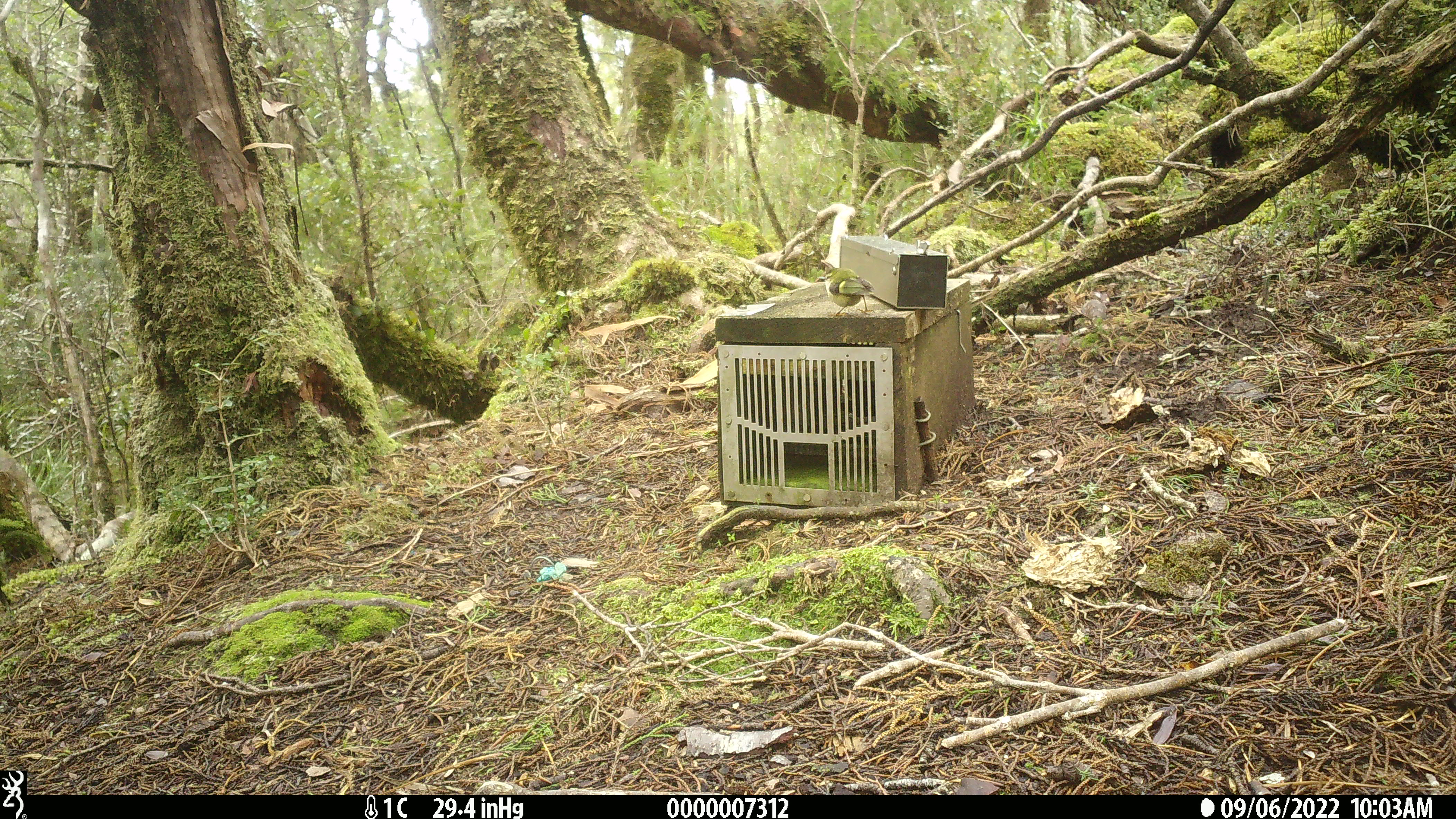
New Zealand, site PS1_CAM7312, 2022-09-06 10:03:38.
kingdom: Animalia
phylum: Chordata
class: Aves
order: Passeriformes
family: Acanthisittidae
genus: Acanthisitta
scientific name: Acanthisitta chloris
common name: rifleman